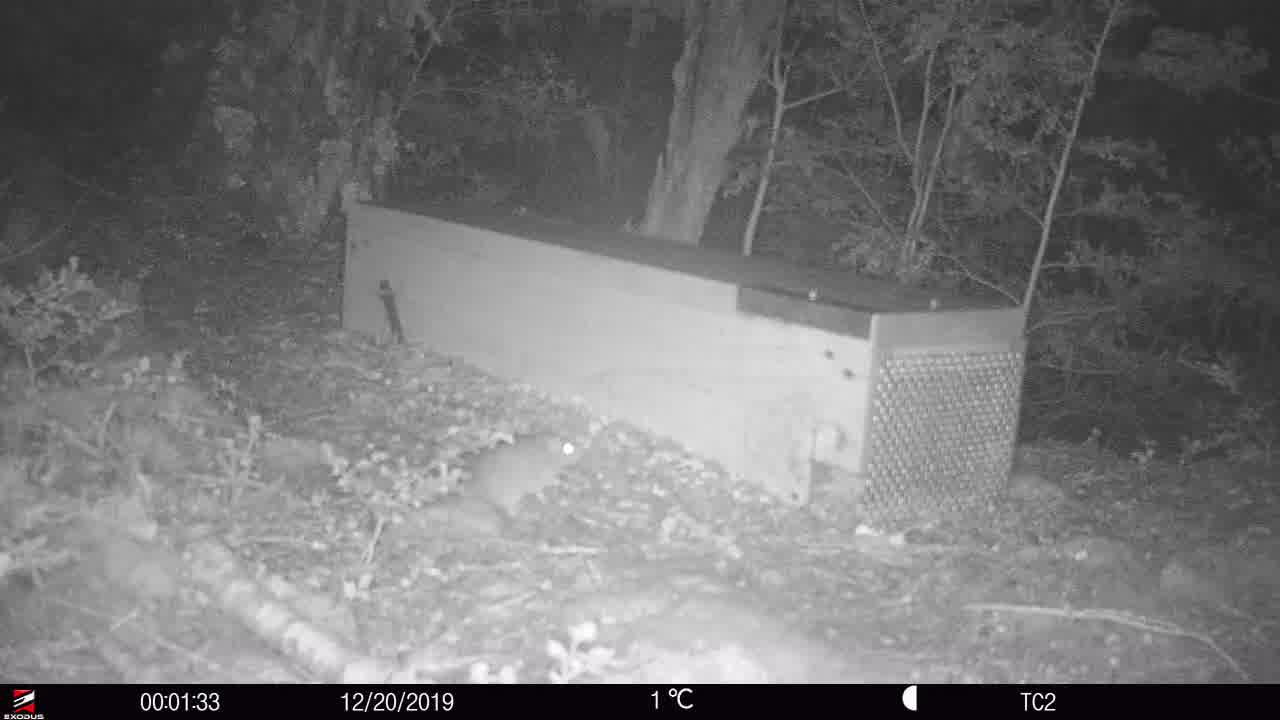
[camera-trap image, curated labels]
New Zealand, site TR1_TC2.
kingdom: Animalia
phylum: Chordata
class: Mammalia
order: Rodentia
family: Muridae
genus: Rattus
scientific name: Rattus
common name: rat